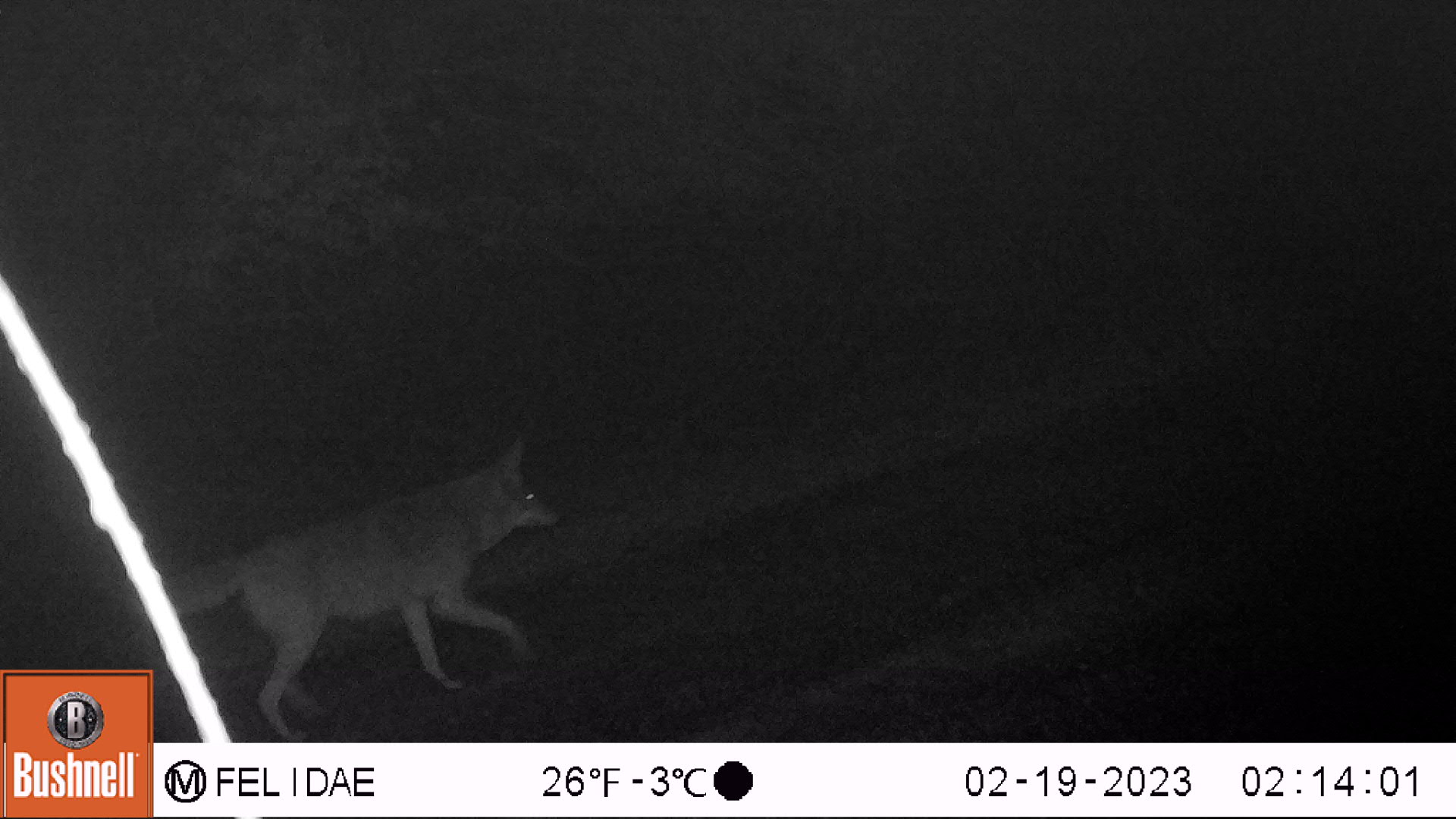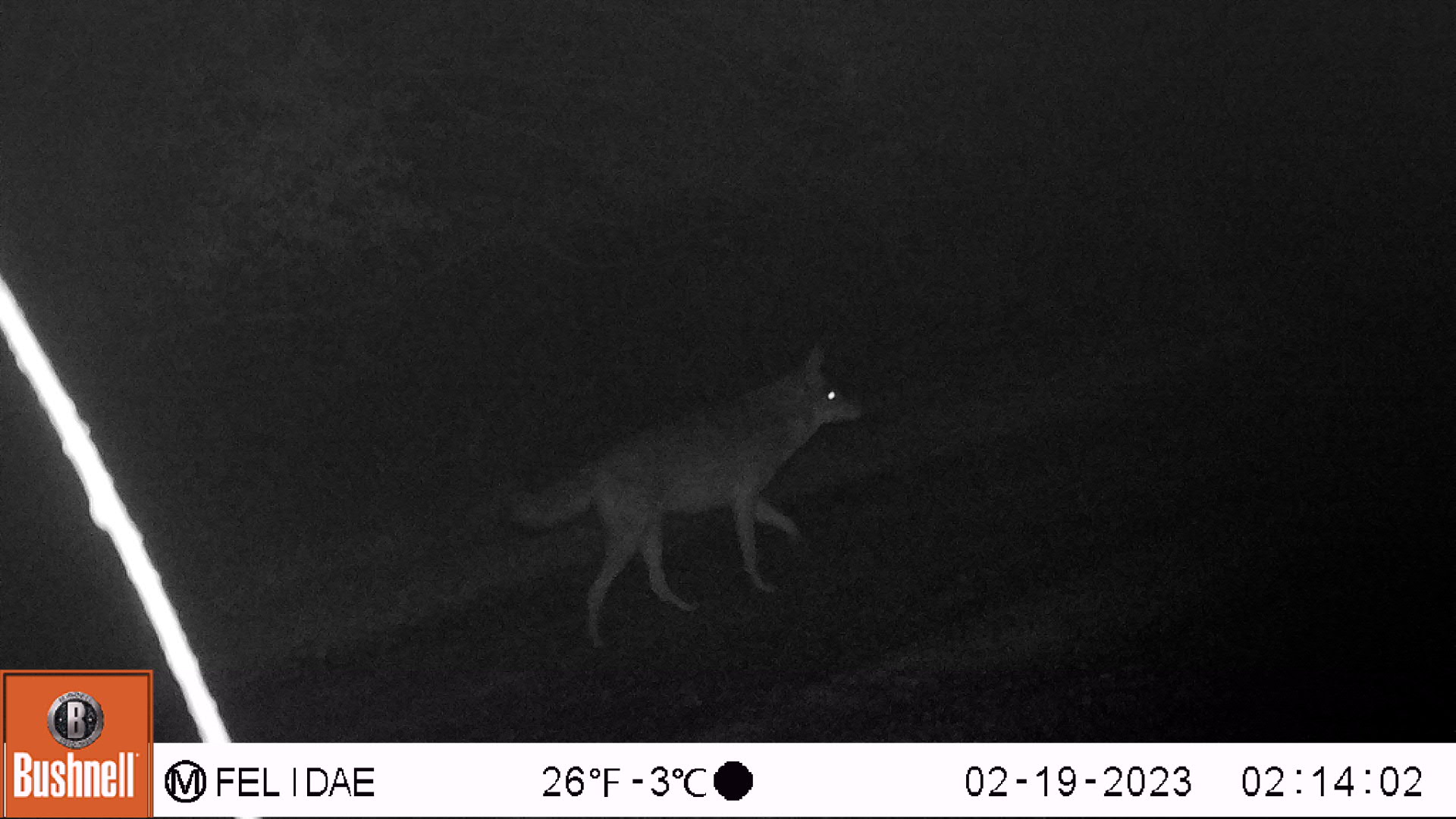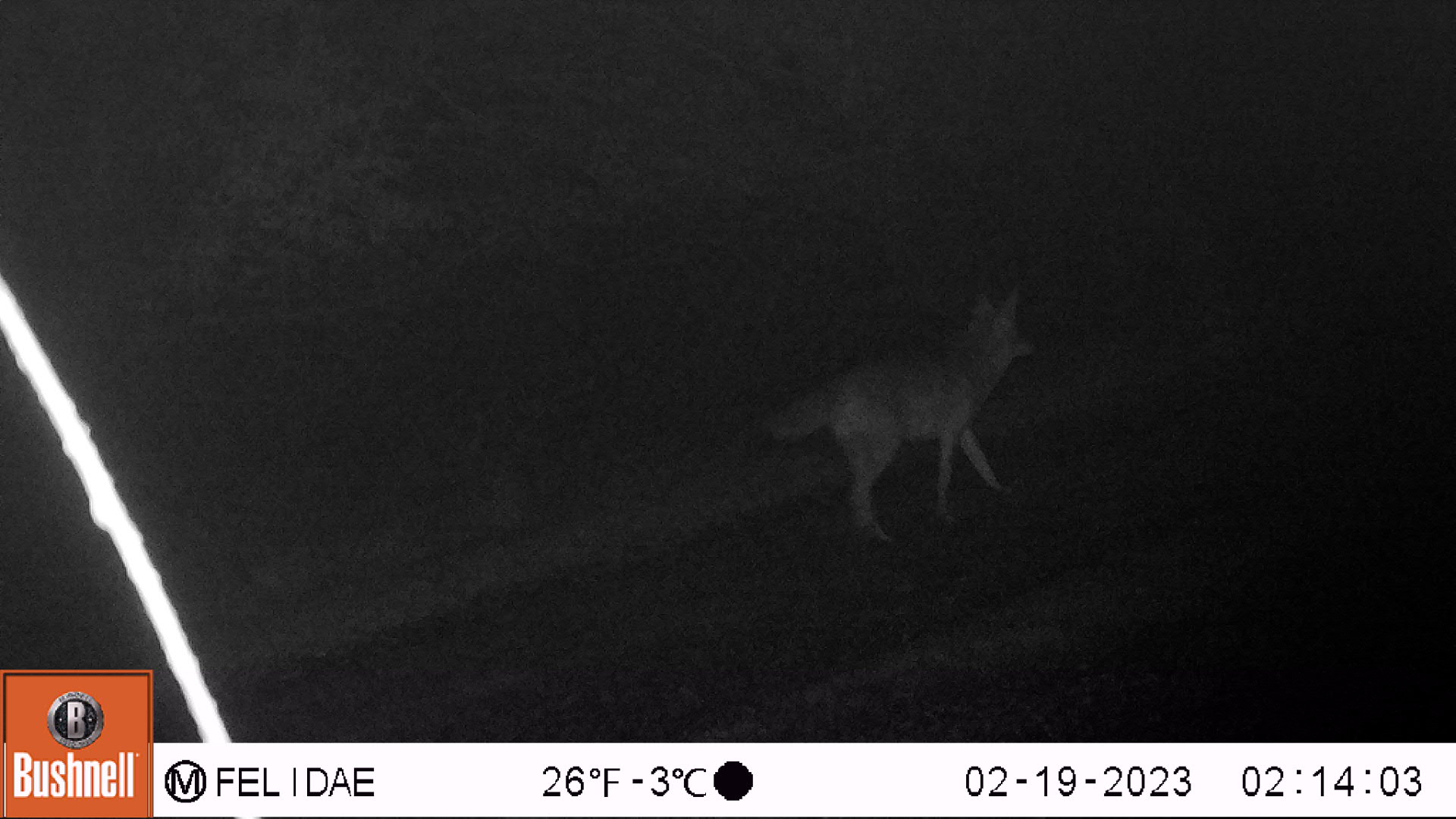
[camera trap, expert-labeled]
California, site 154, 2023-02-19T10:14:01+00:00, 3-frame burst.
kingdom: Animalia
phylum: Chordata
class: Mammalia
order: Carnivora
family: Canidae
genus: Canis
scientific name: Canis latrans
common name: coyote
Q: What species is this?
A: Coyote (Canis latrans).